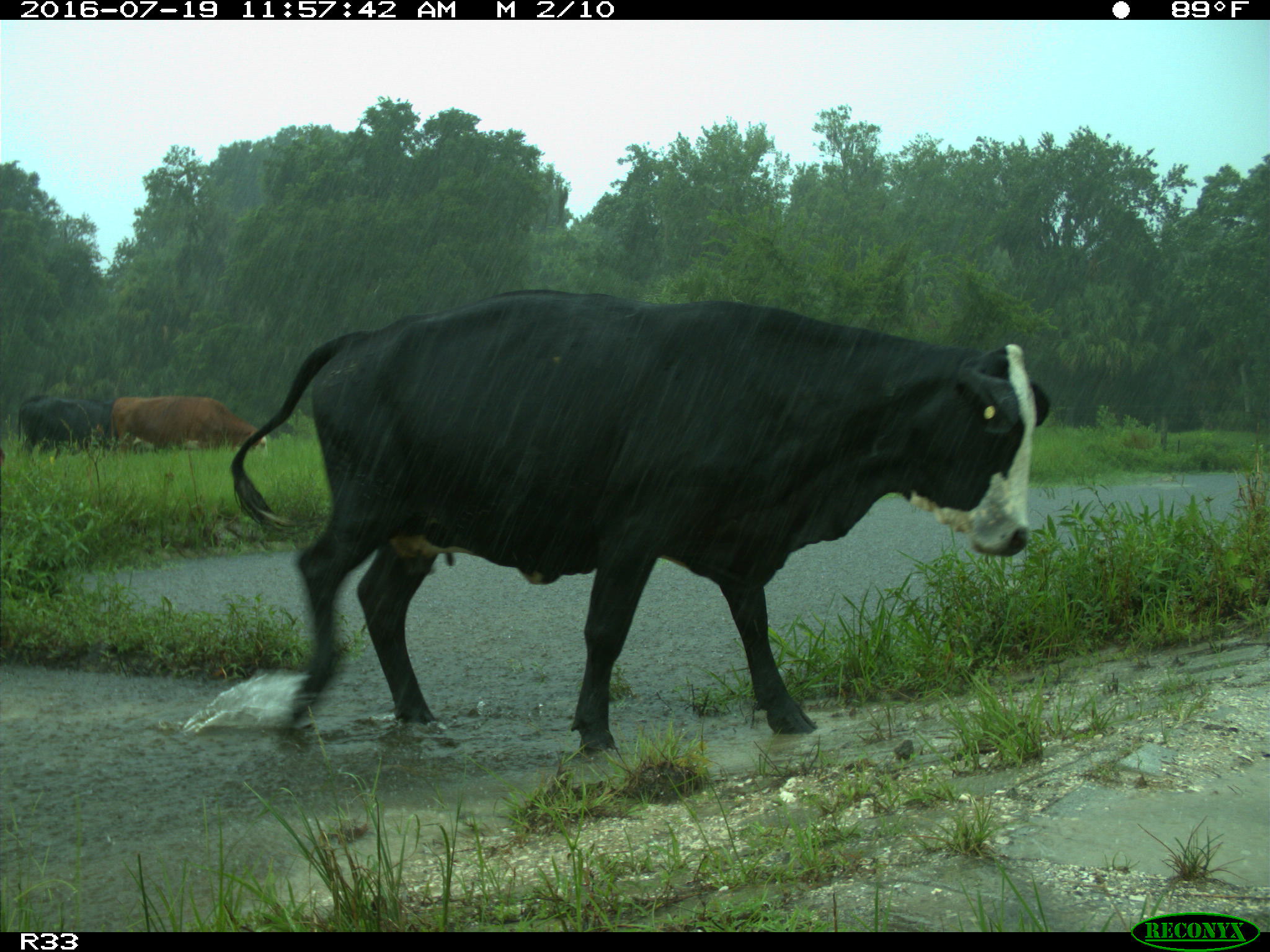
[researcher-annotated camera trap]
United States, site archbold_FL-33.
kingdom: Animalia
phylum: Chordata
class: Mammalia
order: Artiodactyla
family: Bovidae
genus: Bos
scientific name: Bos taurus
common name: domestic cow